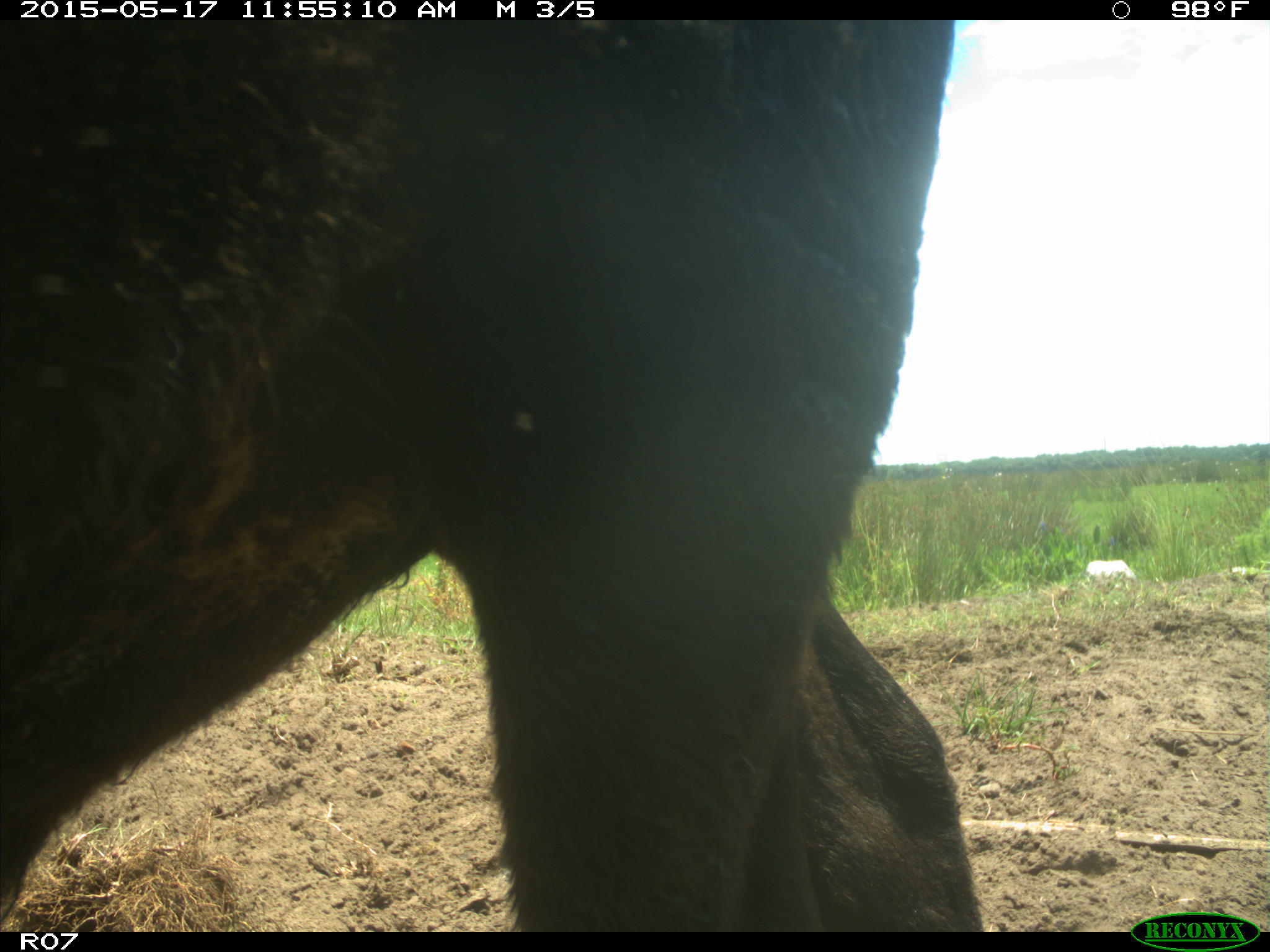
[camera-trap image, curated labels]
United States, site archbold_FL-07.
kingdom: Animalia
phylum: Chordata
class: Mammalia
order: Artiodactyla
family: Bovidae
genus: Bos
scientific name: Bos taurus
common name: domestic cow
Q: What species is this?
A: Bos taurus (domestic cow).